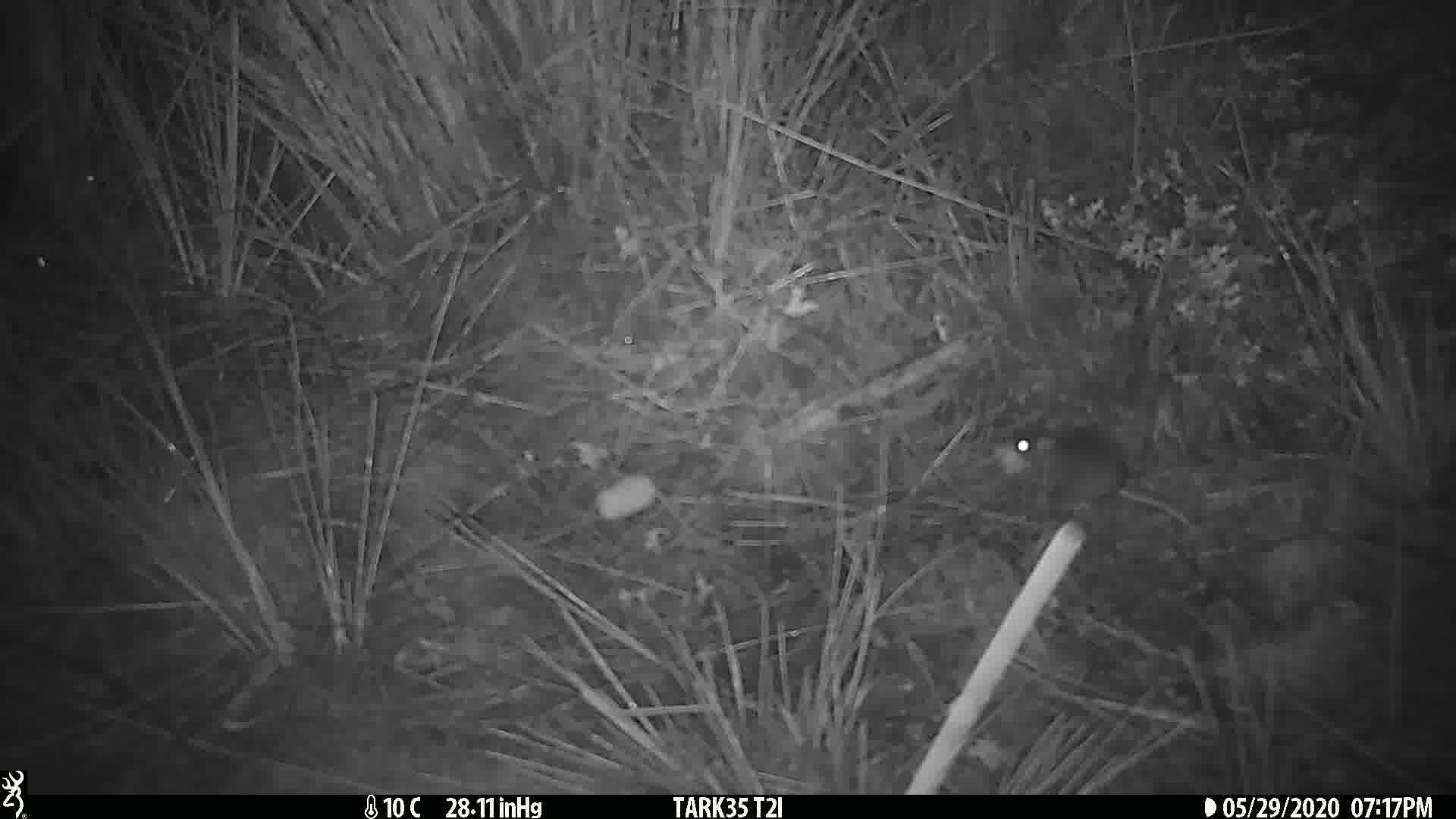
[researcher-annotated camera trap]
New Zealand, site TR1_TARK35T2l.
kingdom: Animalia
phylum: Chordata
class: Mammalia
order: Rodentia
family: Muridae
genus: Mus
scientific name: Mus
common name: mouse